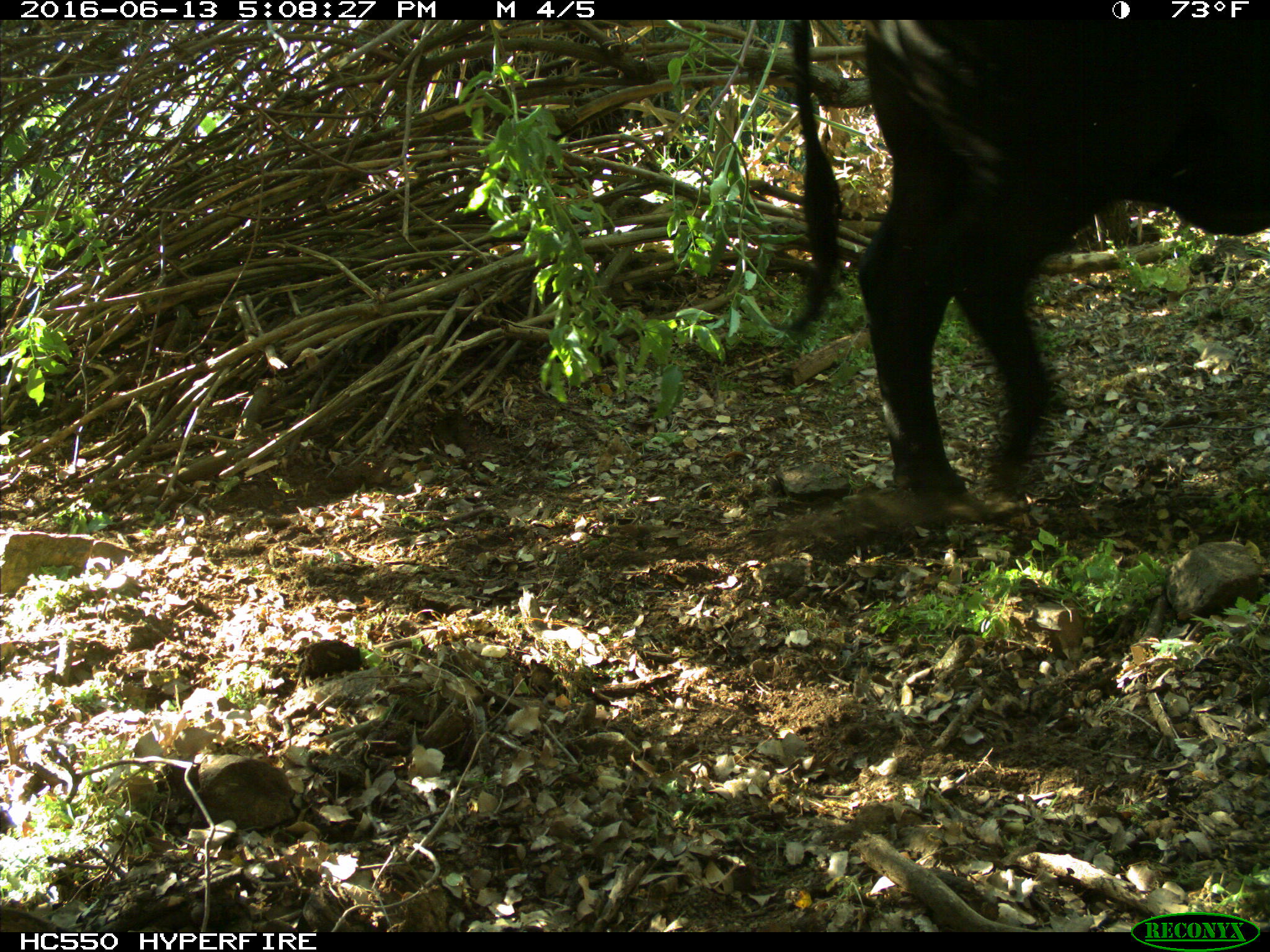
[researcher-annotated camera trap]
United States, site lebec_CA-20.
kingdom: Animalia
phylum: Chordata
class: Mammalia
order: Artiodactyla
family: Bovidae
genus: Bos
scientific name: Bos taurus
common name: domestic cow